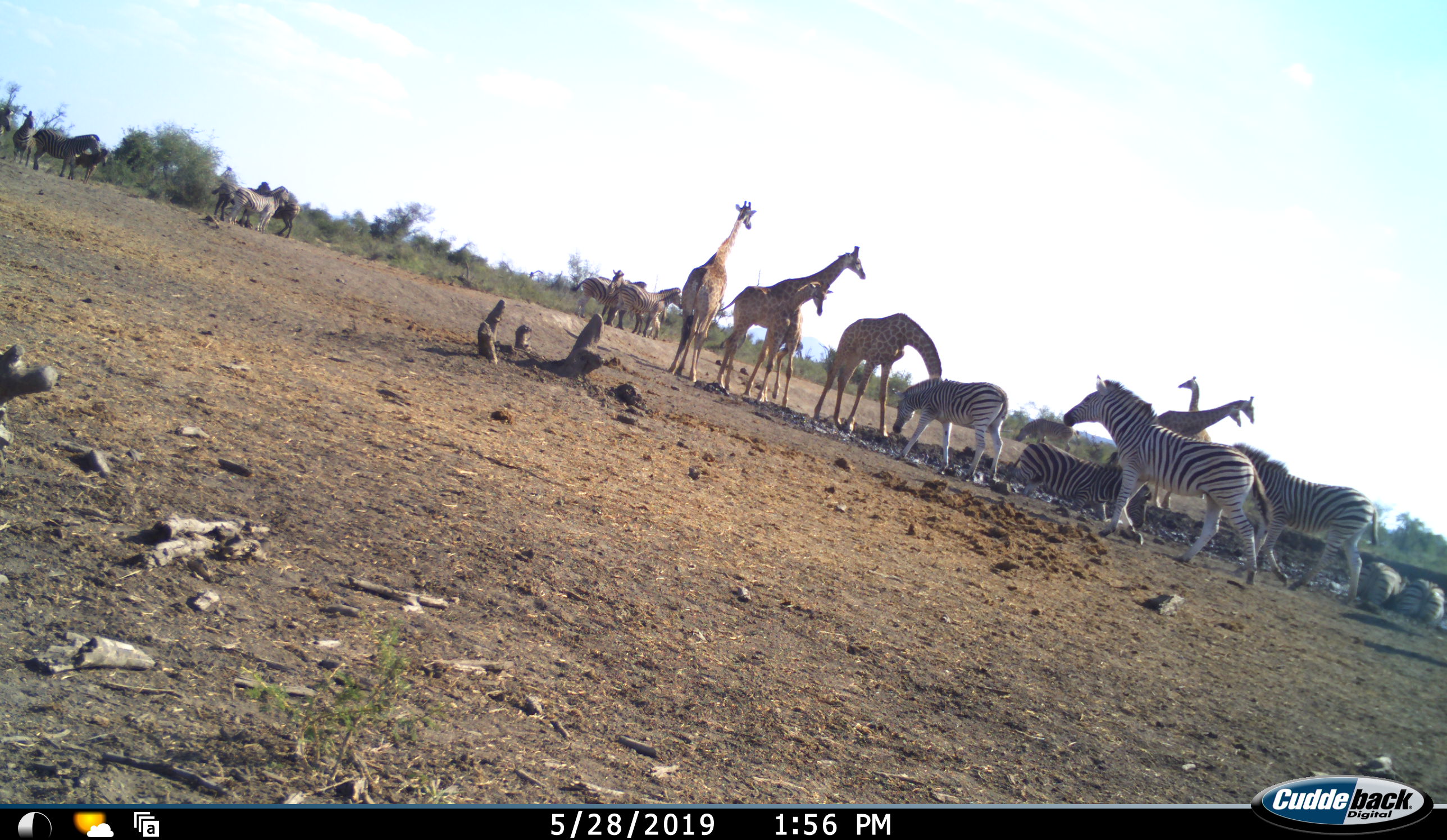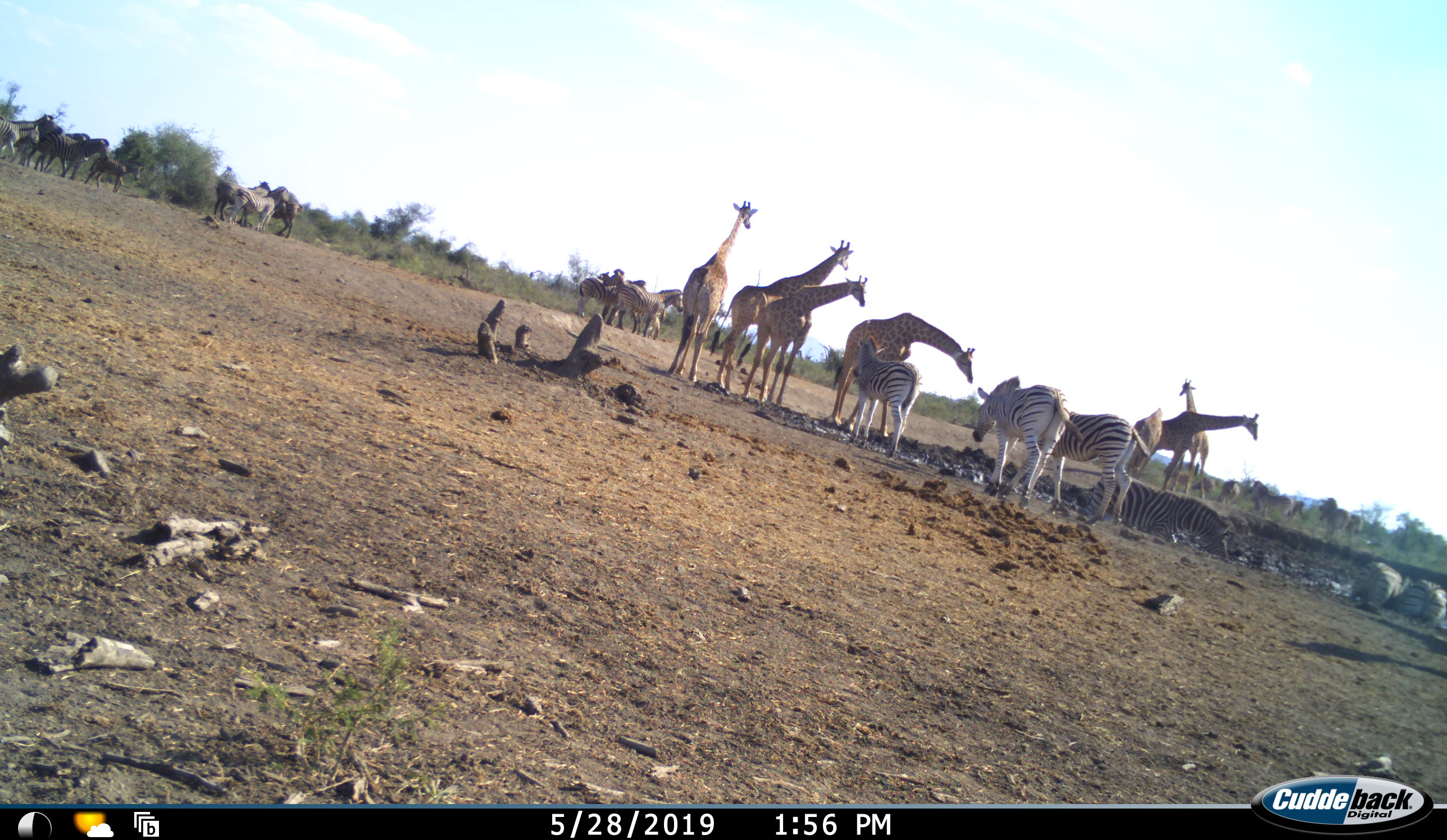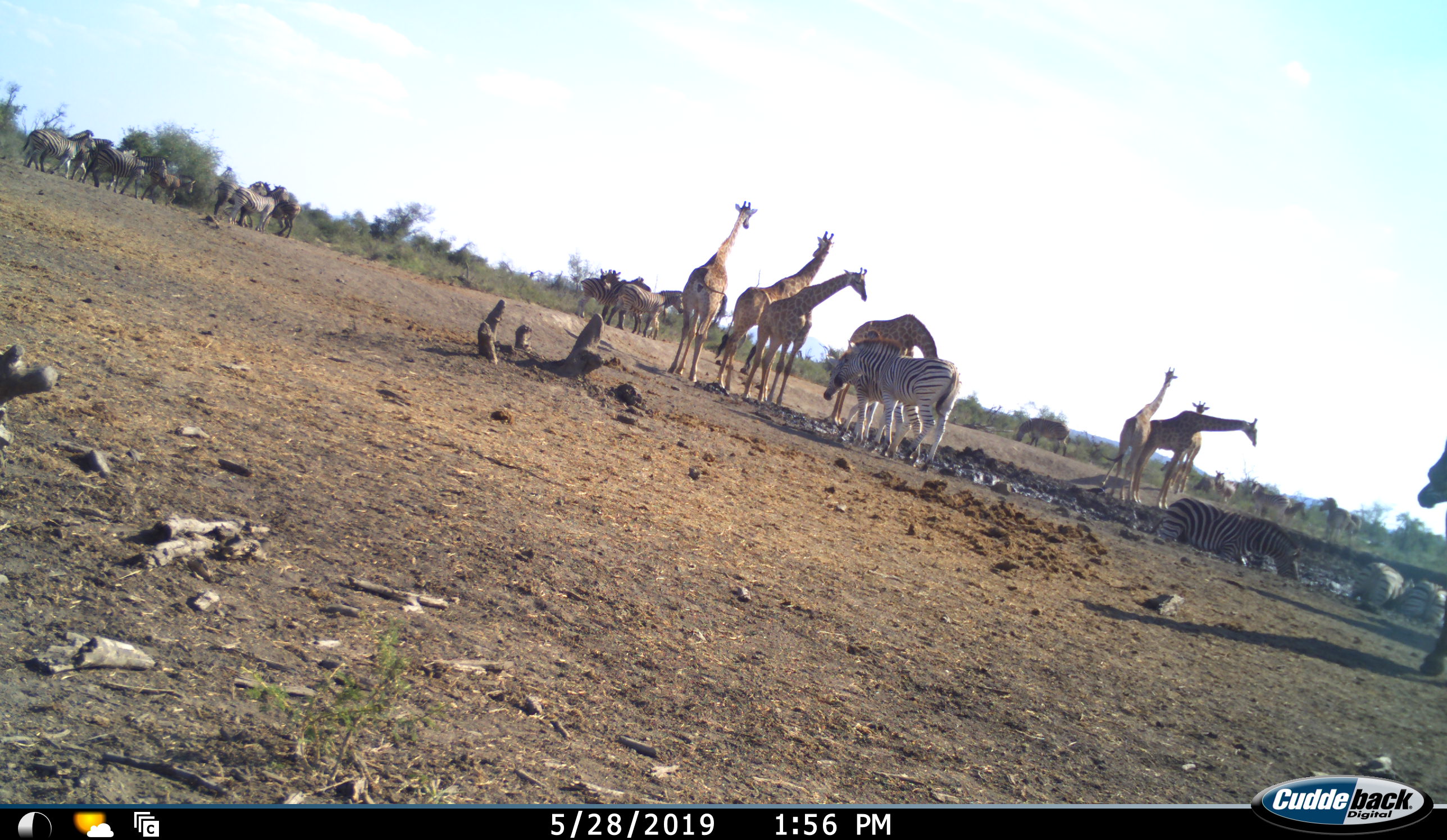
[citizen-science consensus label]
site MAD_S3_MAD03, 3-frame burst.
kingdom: Animalia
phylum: Chordata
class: Mammalia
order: Artiodactyla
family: Giraffidae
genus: Giraffa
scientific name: Giraffa camelopardalis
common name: giraffe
Giraffe (Giraffa camelopardalis), count 7. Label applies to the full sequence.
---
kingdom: Animalia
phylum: Chordata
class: Mammalia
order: Perissodactyla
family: Equidae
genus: Equus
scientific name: Equus quagga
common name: plains zebra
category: zebraplains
Zebraplains (plains zebra) (Equus quagga), count 11-50. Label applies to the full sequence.